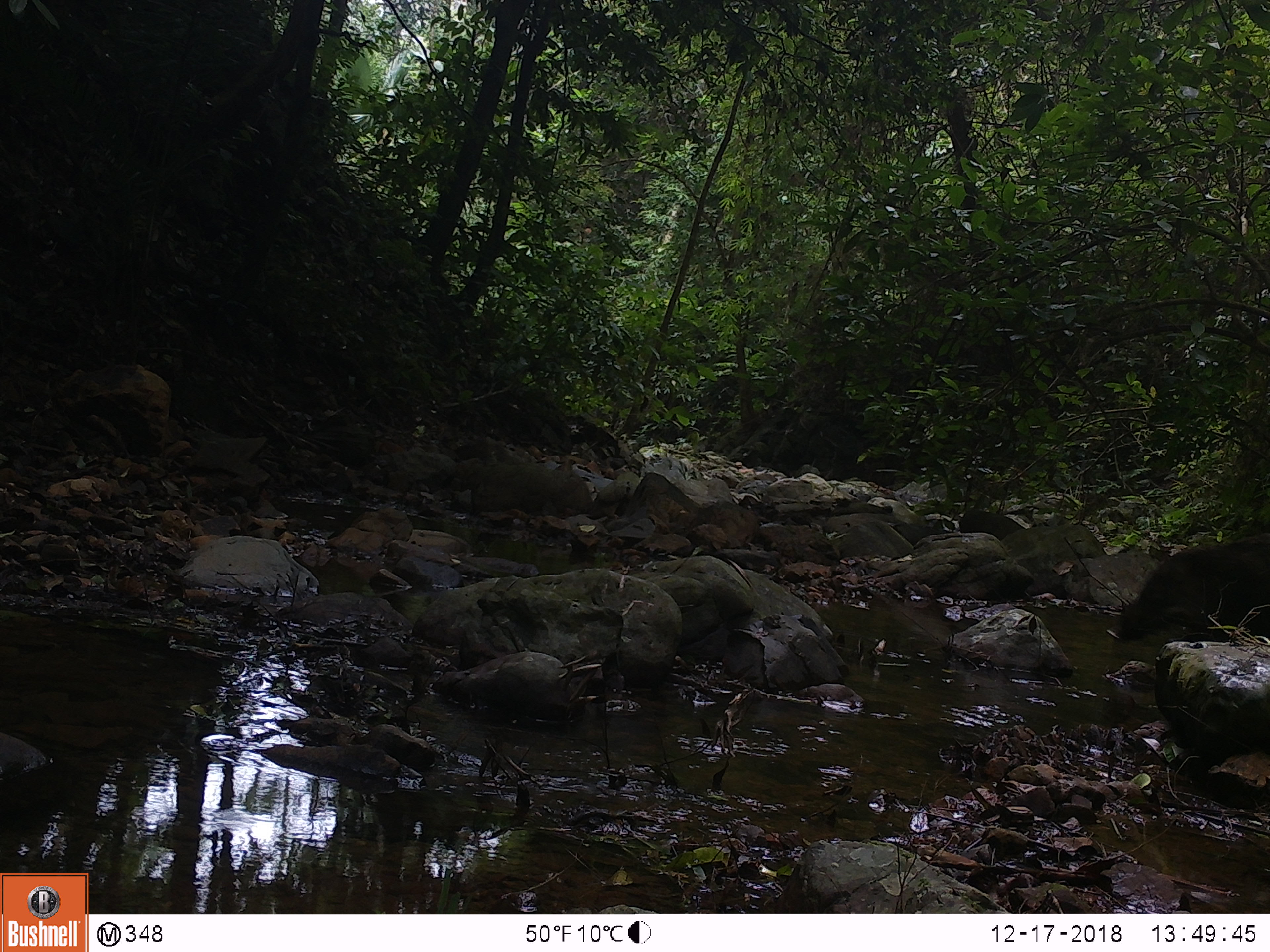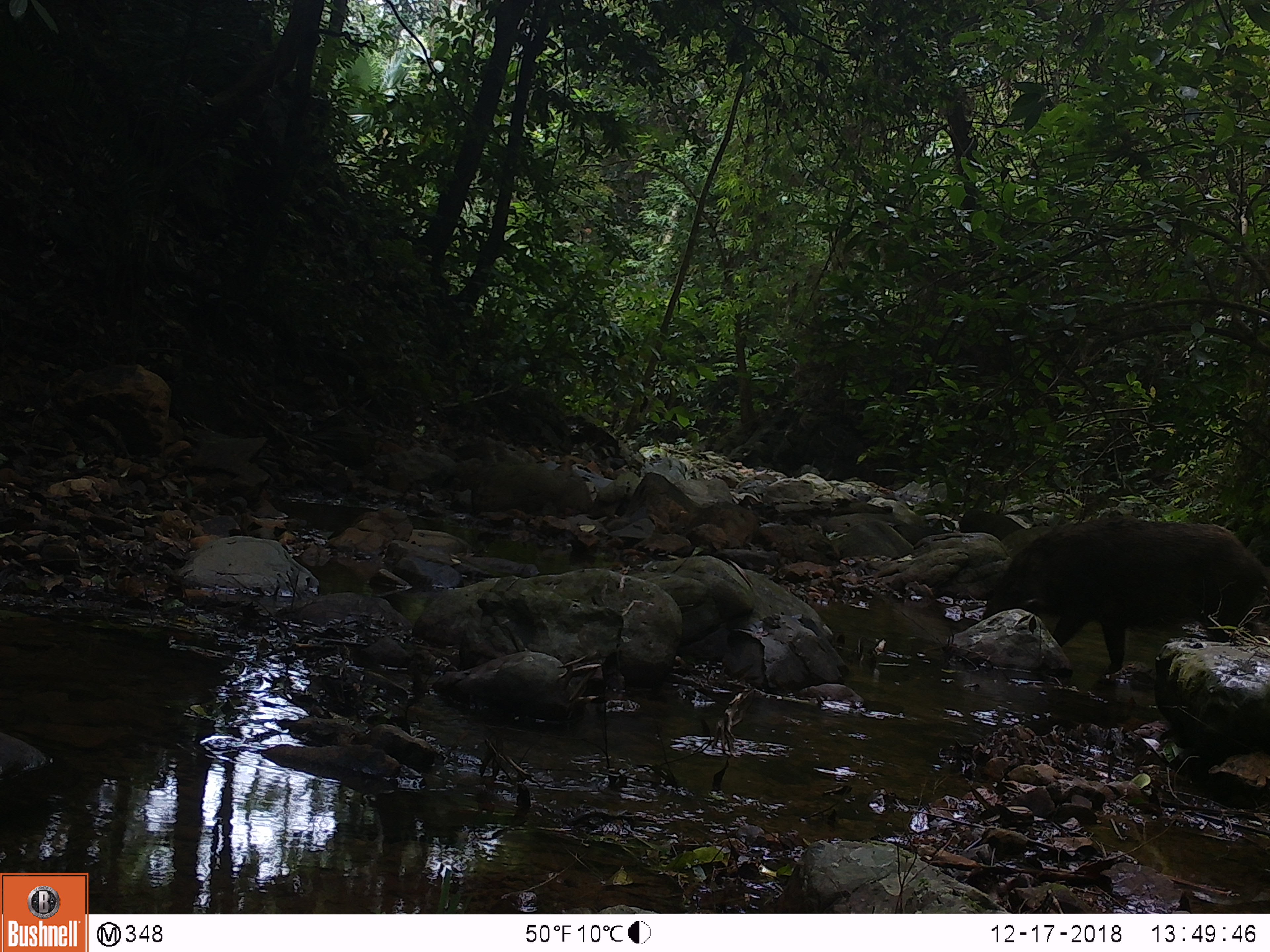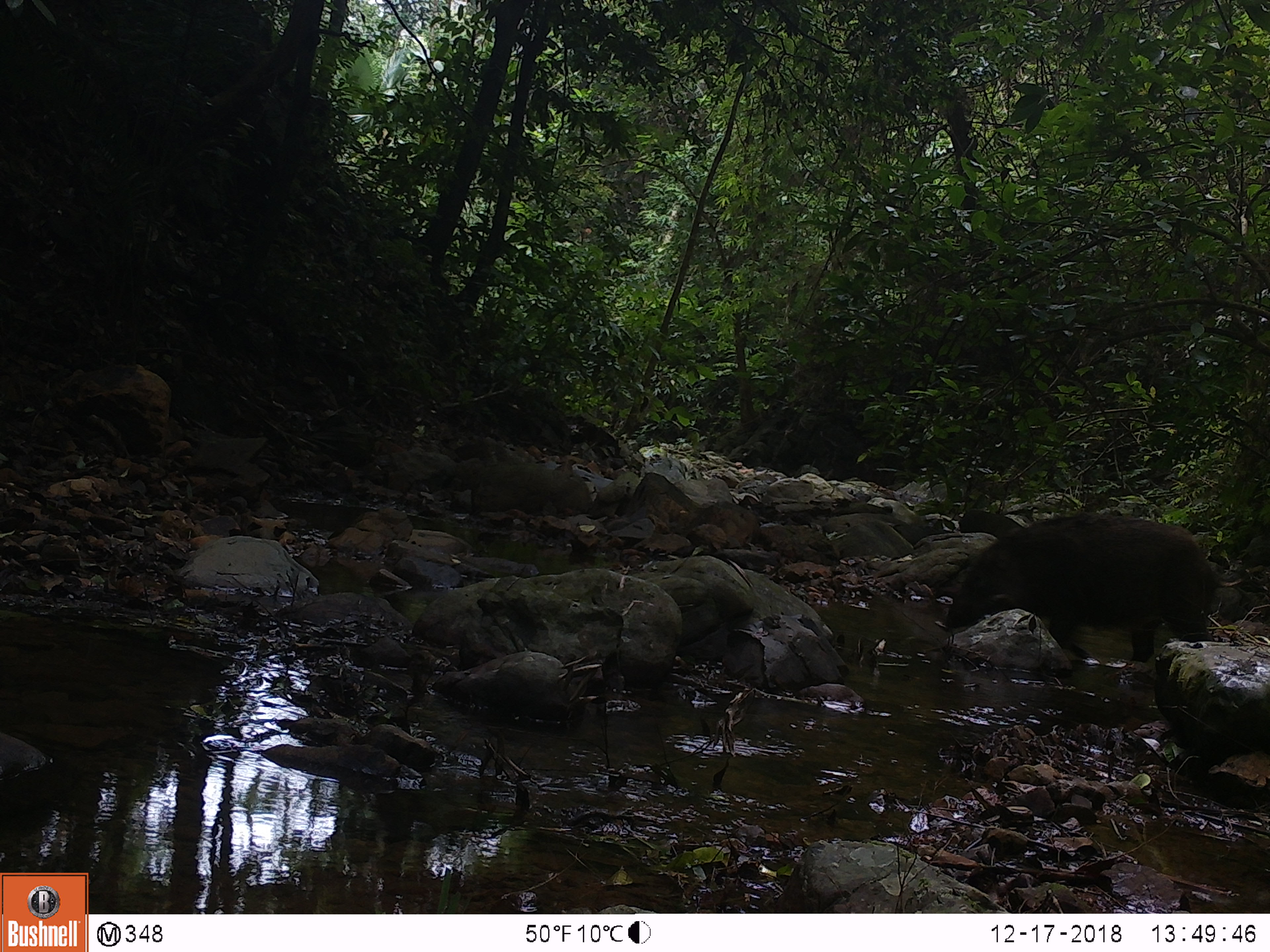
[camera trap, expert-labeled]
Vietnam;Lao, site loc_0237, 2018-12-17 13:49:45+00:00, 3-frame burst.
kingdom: Animalia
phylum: Chordata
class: Mammalia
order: Artiodactyla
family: Suidae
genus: Sus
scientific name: Sus scrofa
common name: eurasian wild pig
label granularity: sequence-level